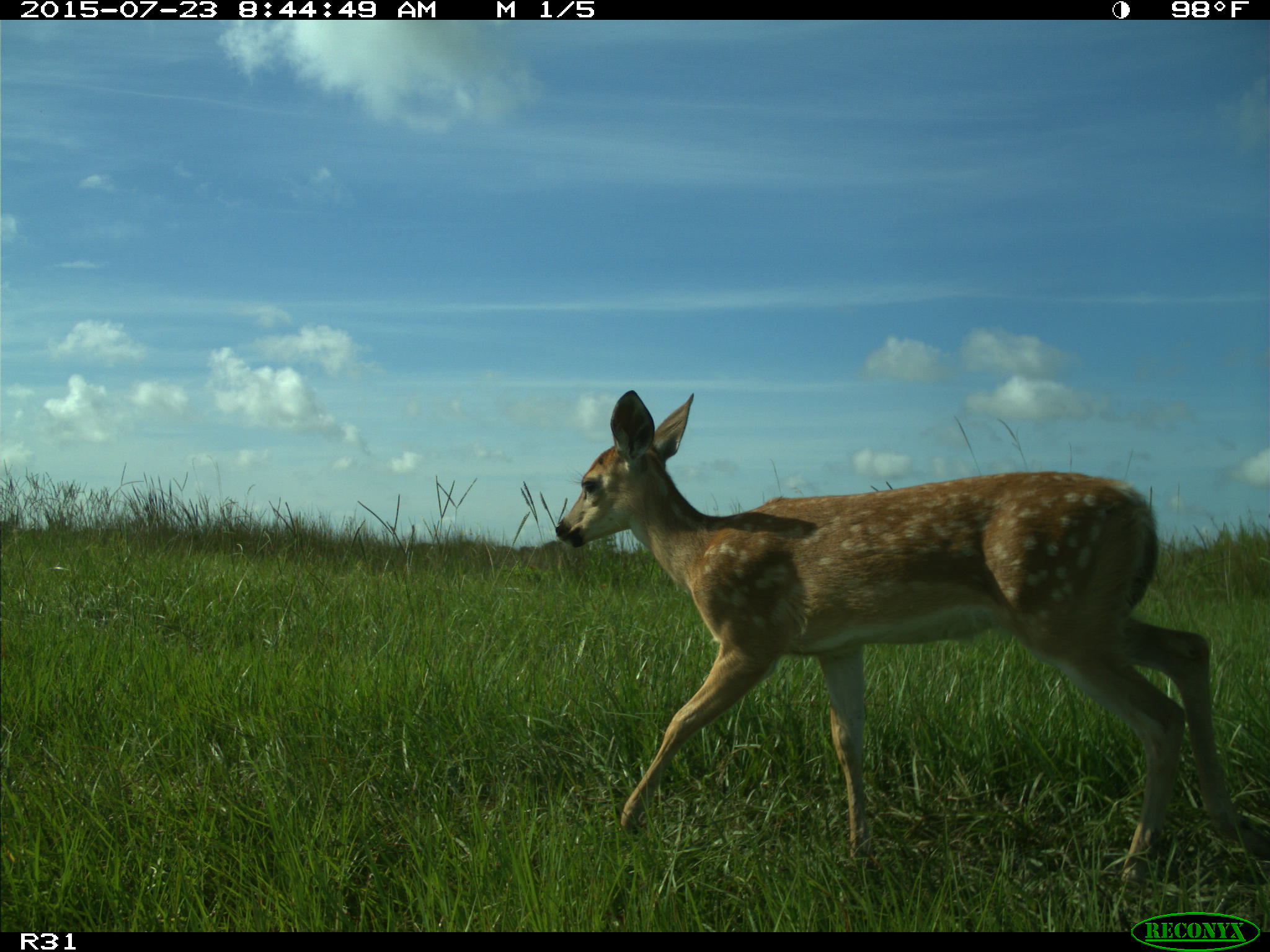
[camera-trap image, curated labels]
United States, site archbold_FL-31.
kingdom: Animalia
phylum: Chordata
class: Mammalia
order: Artiodactyla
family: Cervidae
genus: Odocoileus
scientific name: Odocoileus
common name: deer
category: unidentified deer